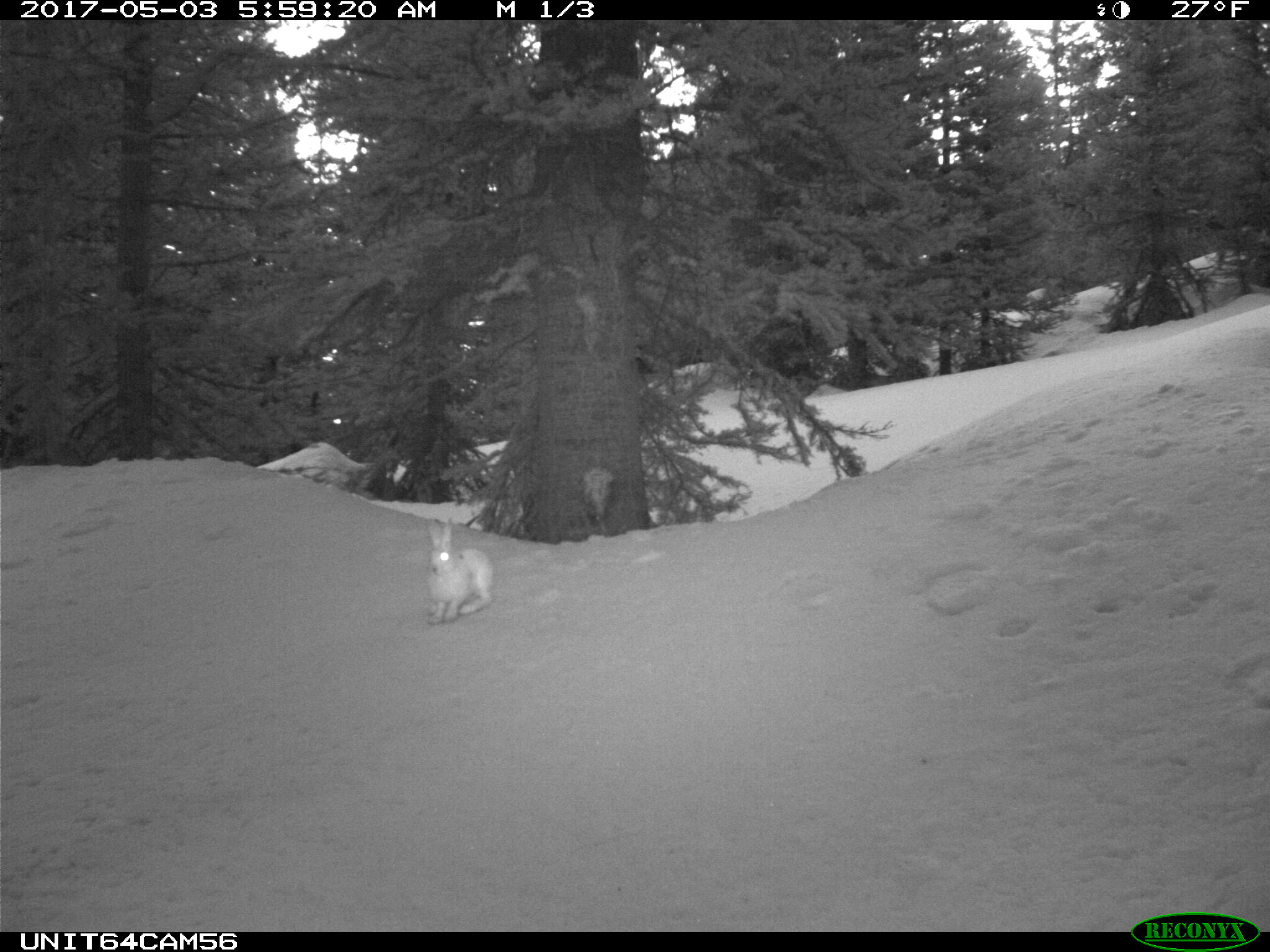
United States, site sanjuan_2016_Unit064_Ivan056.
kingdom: Animalia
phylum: Chordata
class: Mammalia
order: Lagomorpha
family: Leporidae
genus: Lepus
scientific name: Lepus americanus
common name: snowshoe hare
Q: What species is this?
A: Lepus americanus (snowshoe hare).